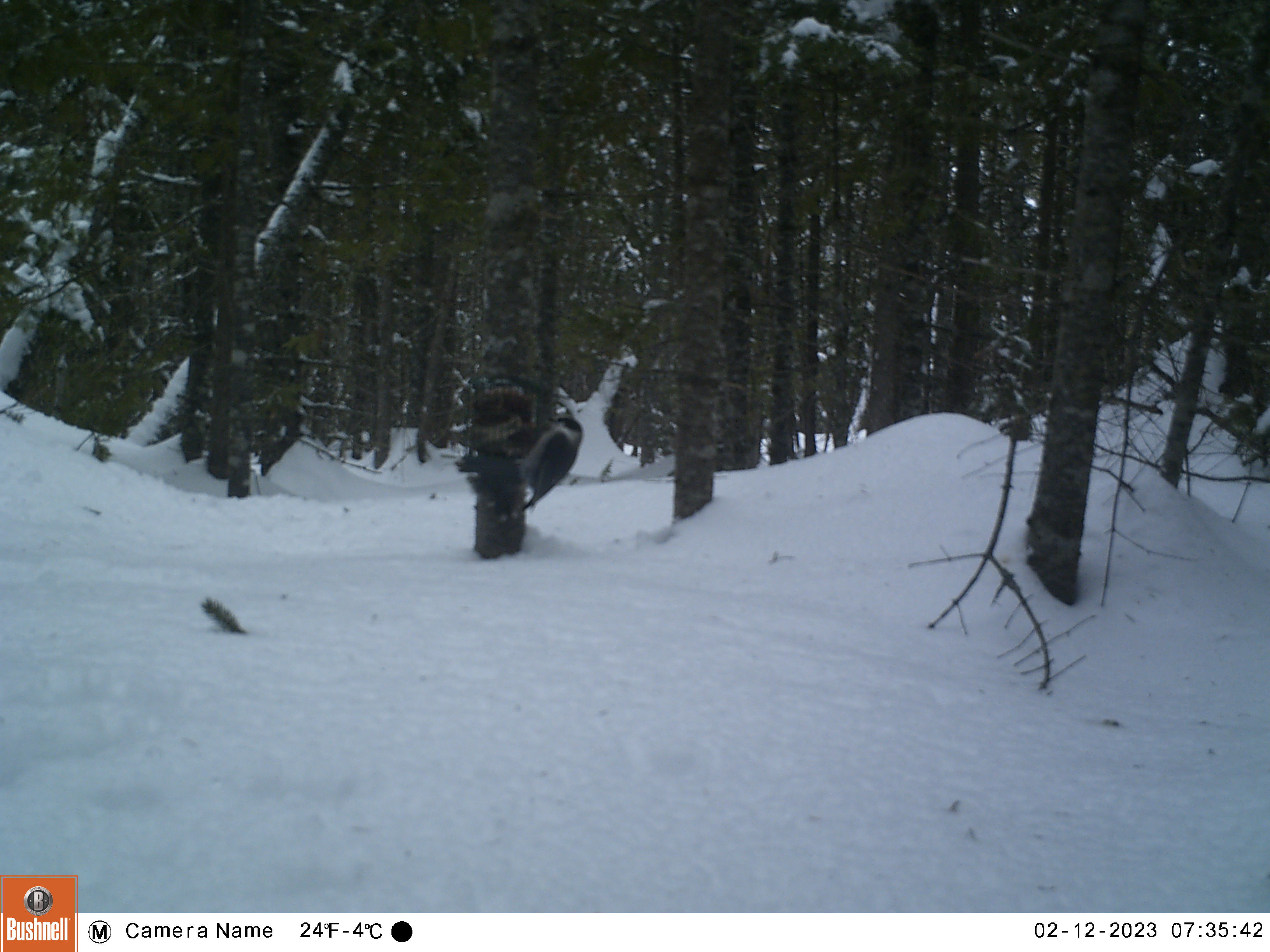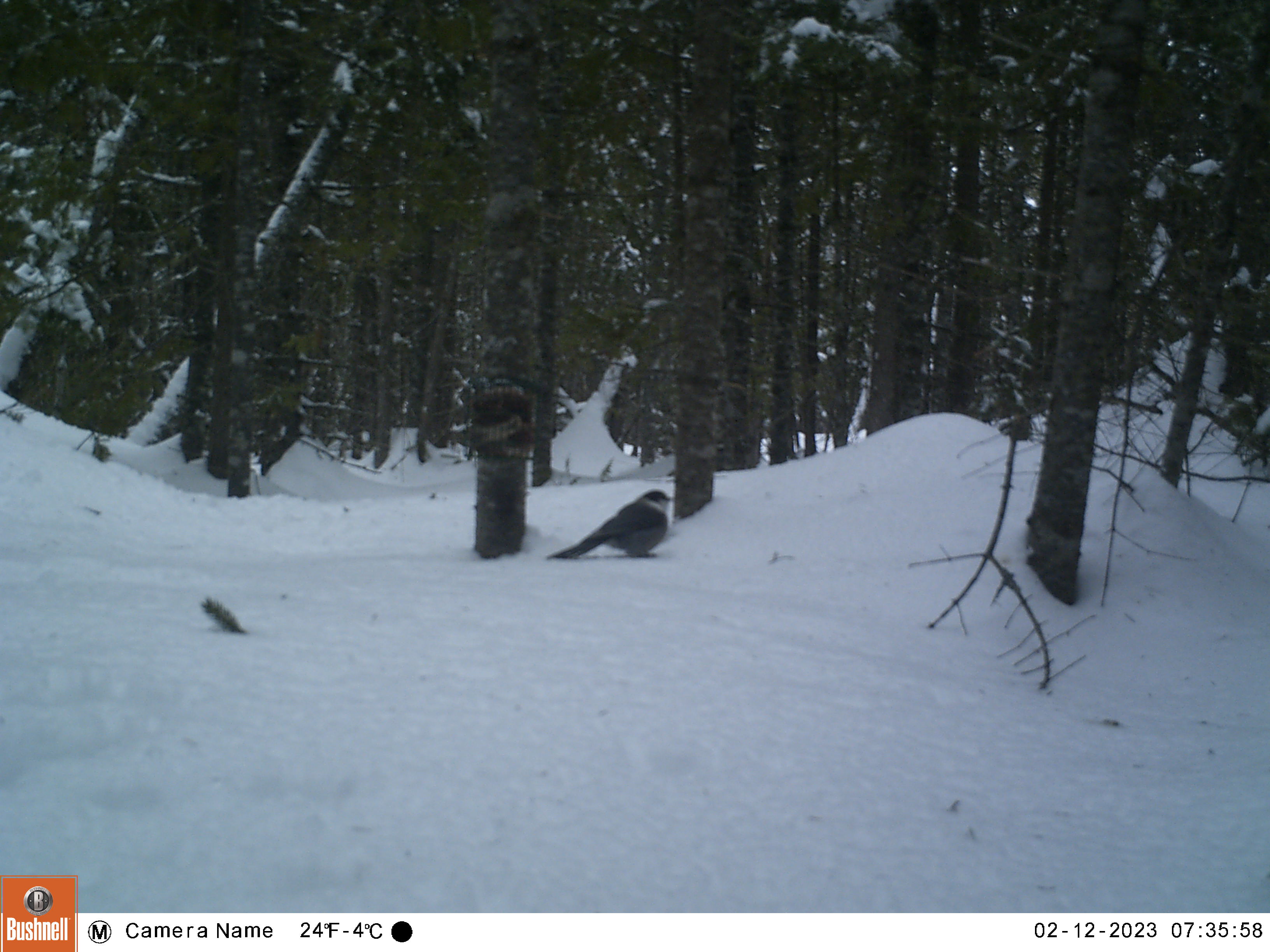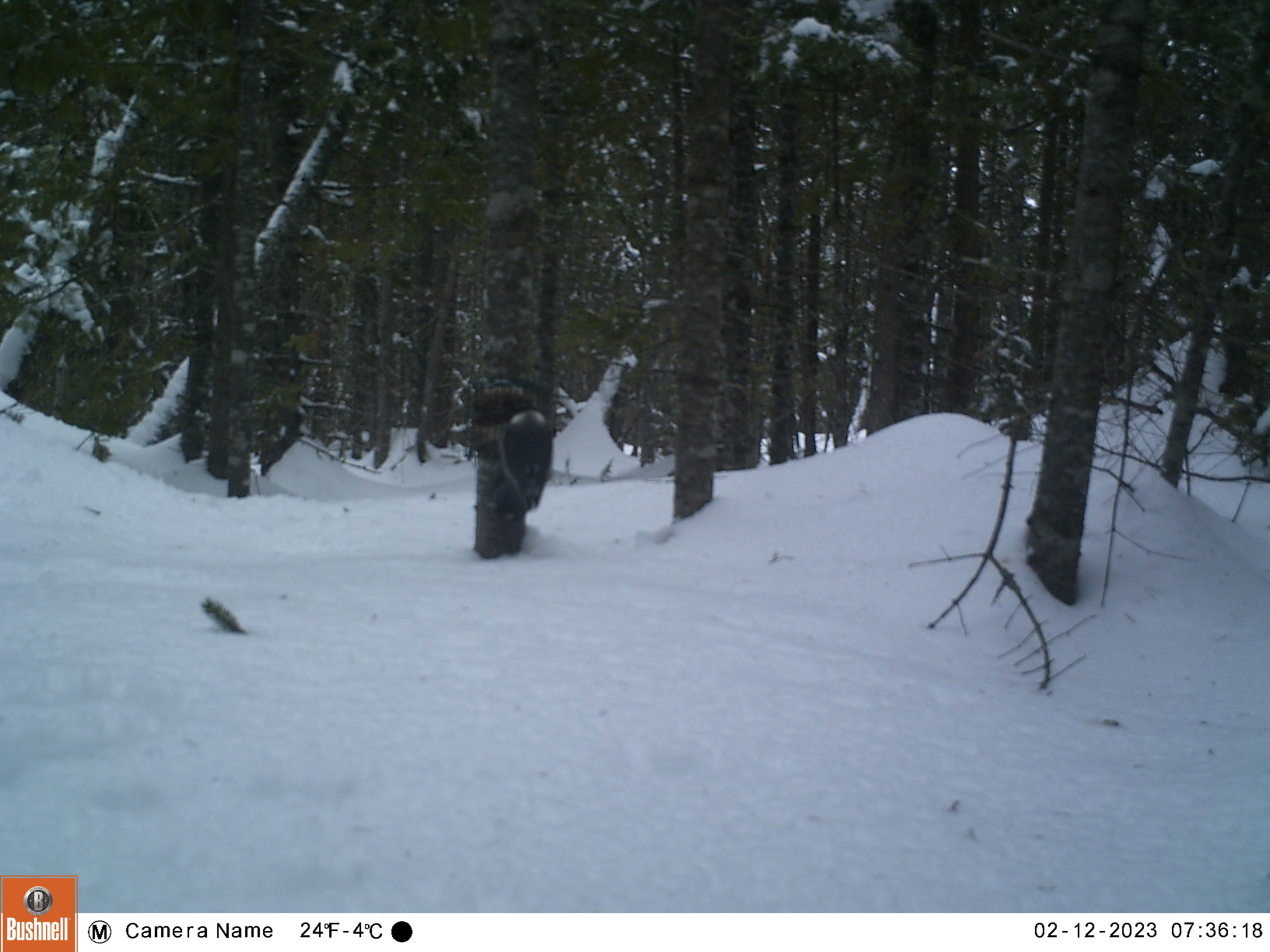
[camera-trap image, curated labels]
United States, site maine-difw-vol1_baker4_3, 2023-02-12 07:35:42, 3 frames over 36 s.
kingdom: Animalia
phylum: Chordata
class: Aves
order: Passeriformes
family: Corvidae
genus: Perisoreus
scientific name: Perisoreus canadensis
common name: canada jay